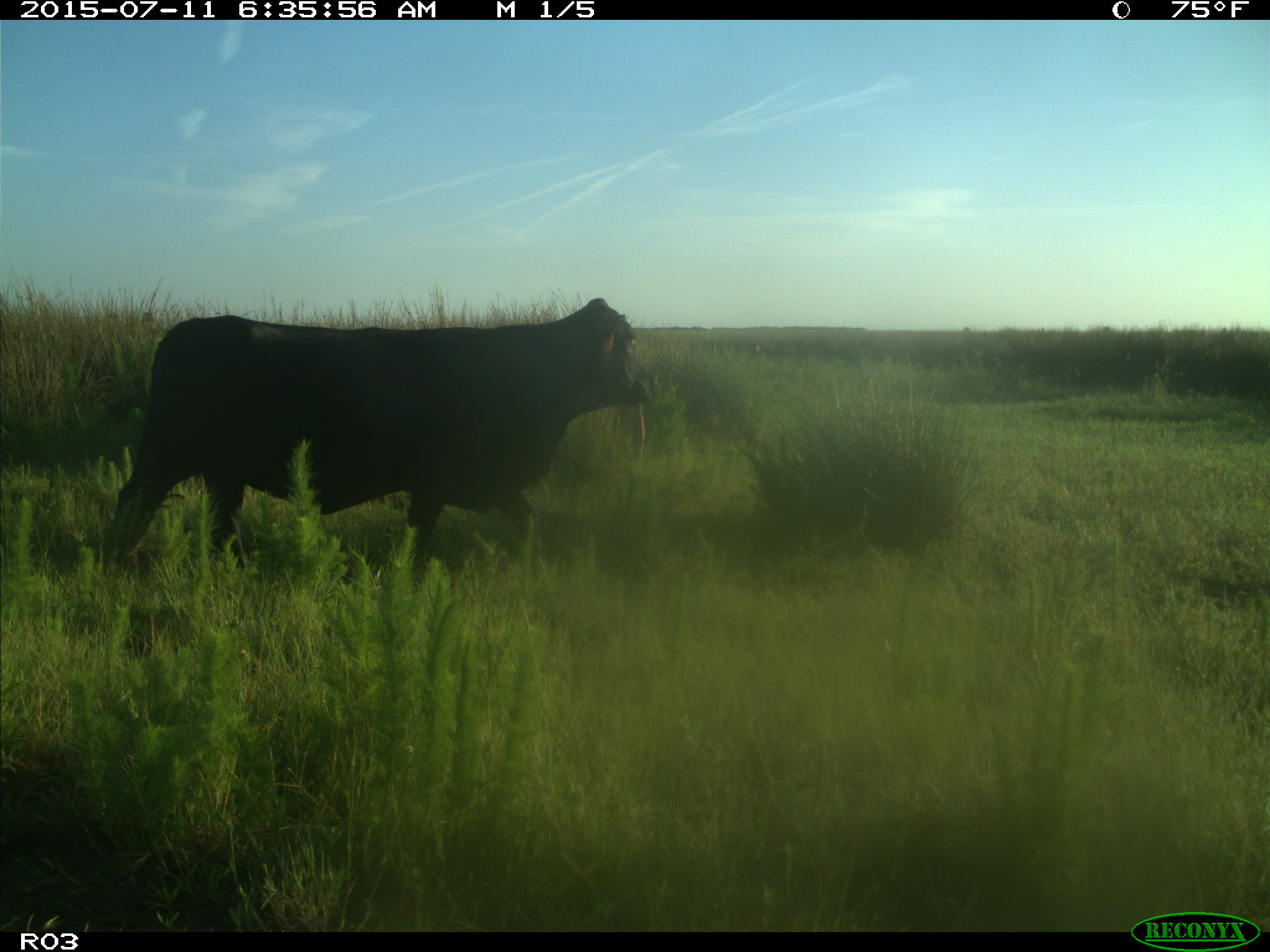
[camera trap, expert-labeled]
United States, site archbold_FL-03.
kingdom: Animalia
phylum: Chordata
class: Mammalia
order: Artiodactyla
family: Bovidae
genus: Bos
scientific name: Bos taurus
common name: domestic cow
Bos taurus (domestic cow).